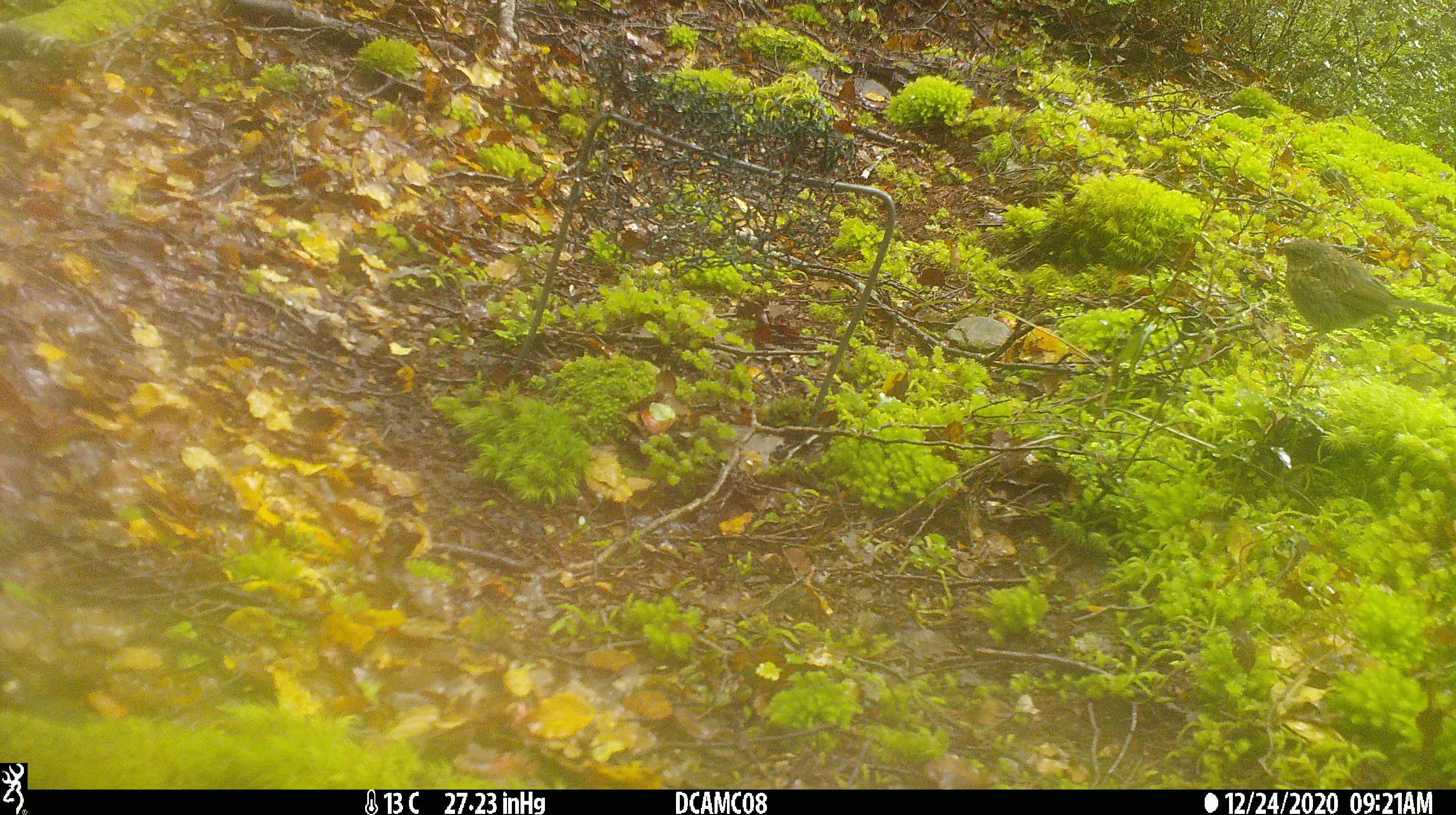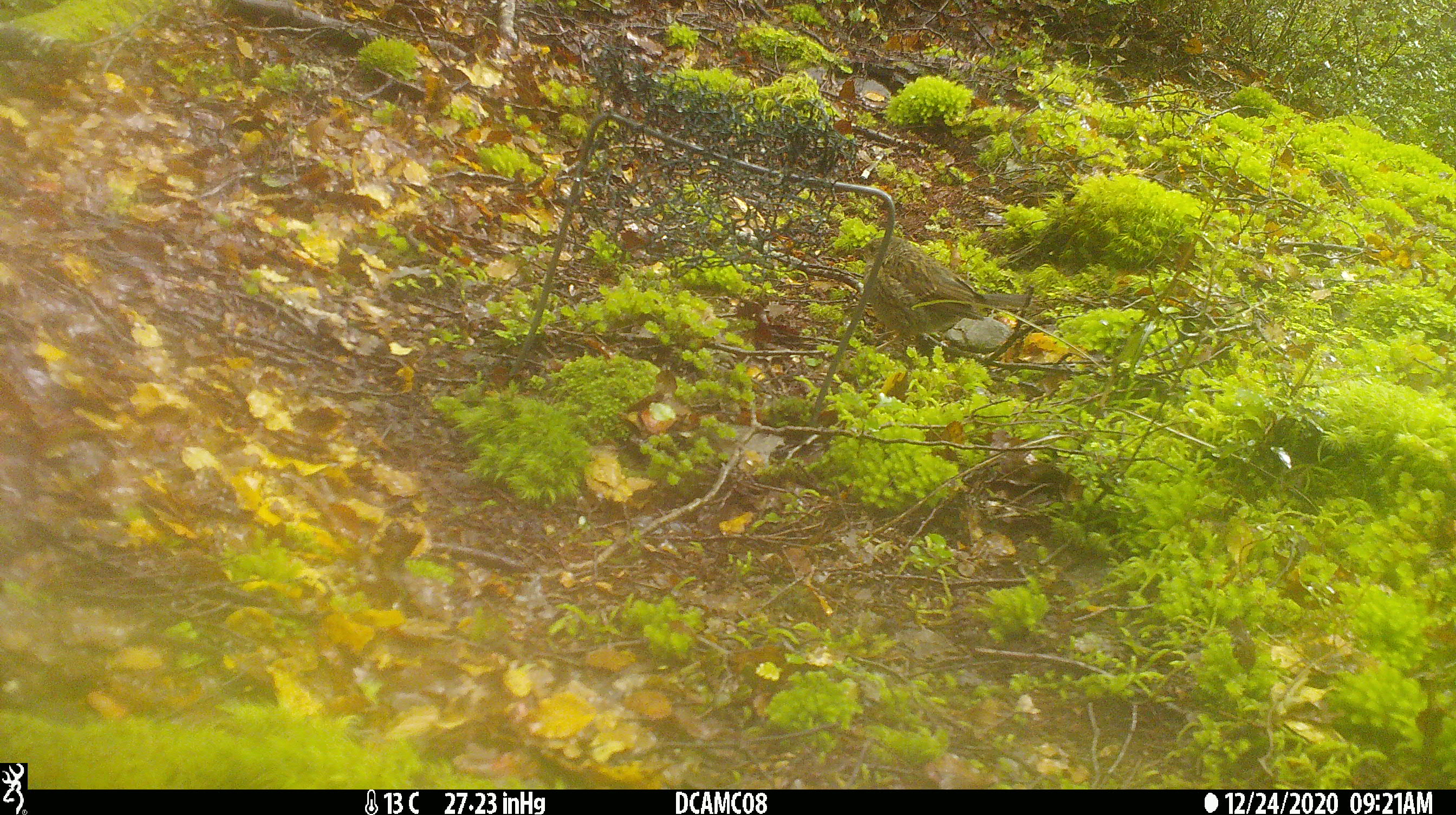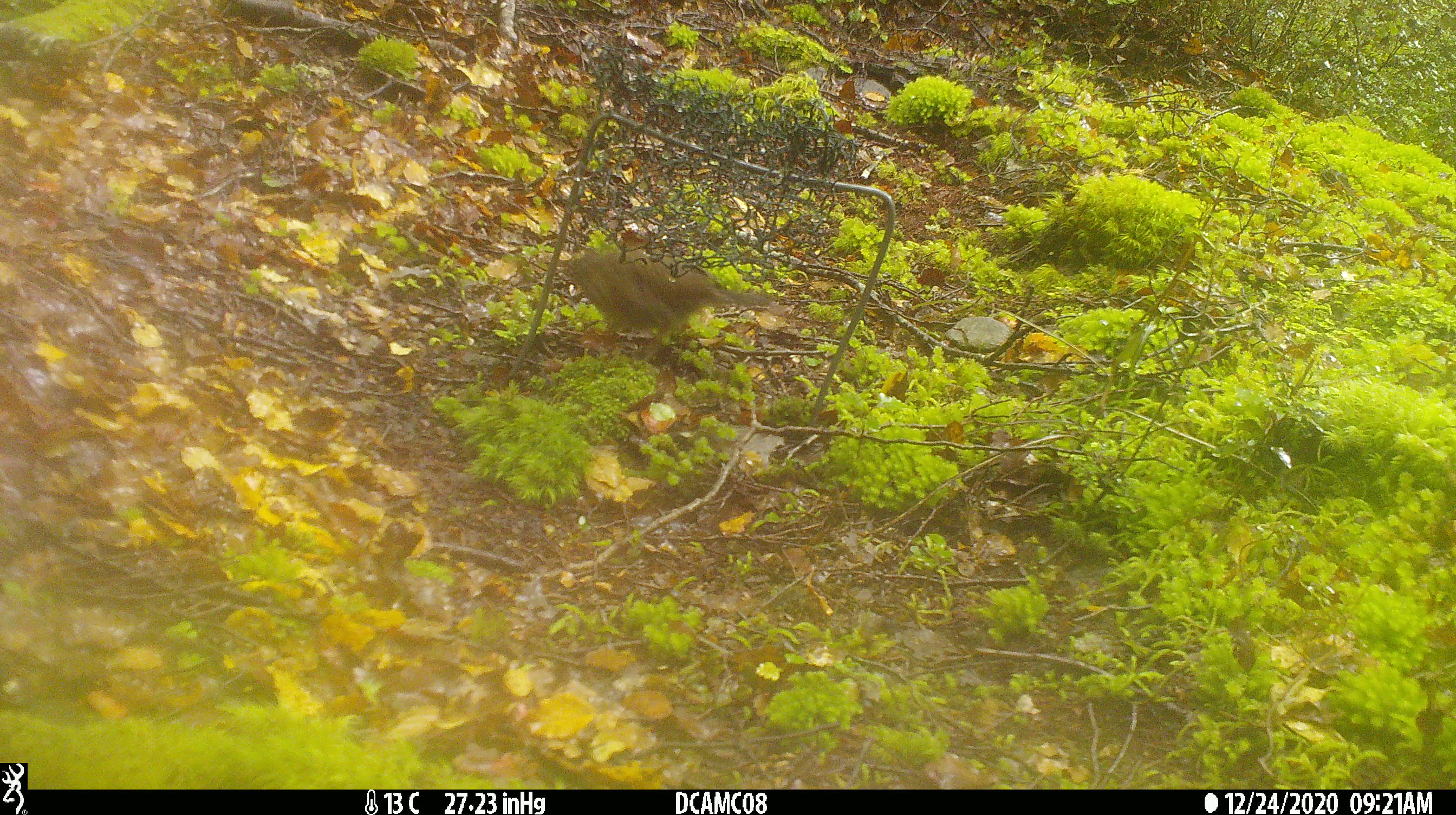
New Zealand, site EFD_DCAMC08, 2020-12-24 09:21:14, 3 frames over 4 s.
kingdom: Animalia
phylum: Chordata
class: Aves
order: Passeriformes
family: Prunellidae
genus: Prunella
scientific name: Prunella modularis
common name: dunnock